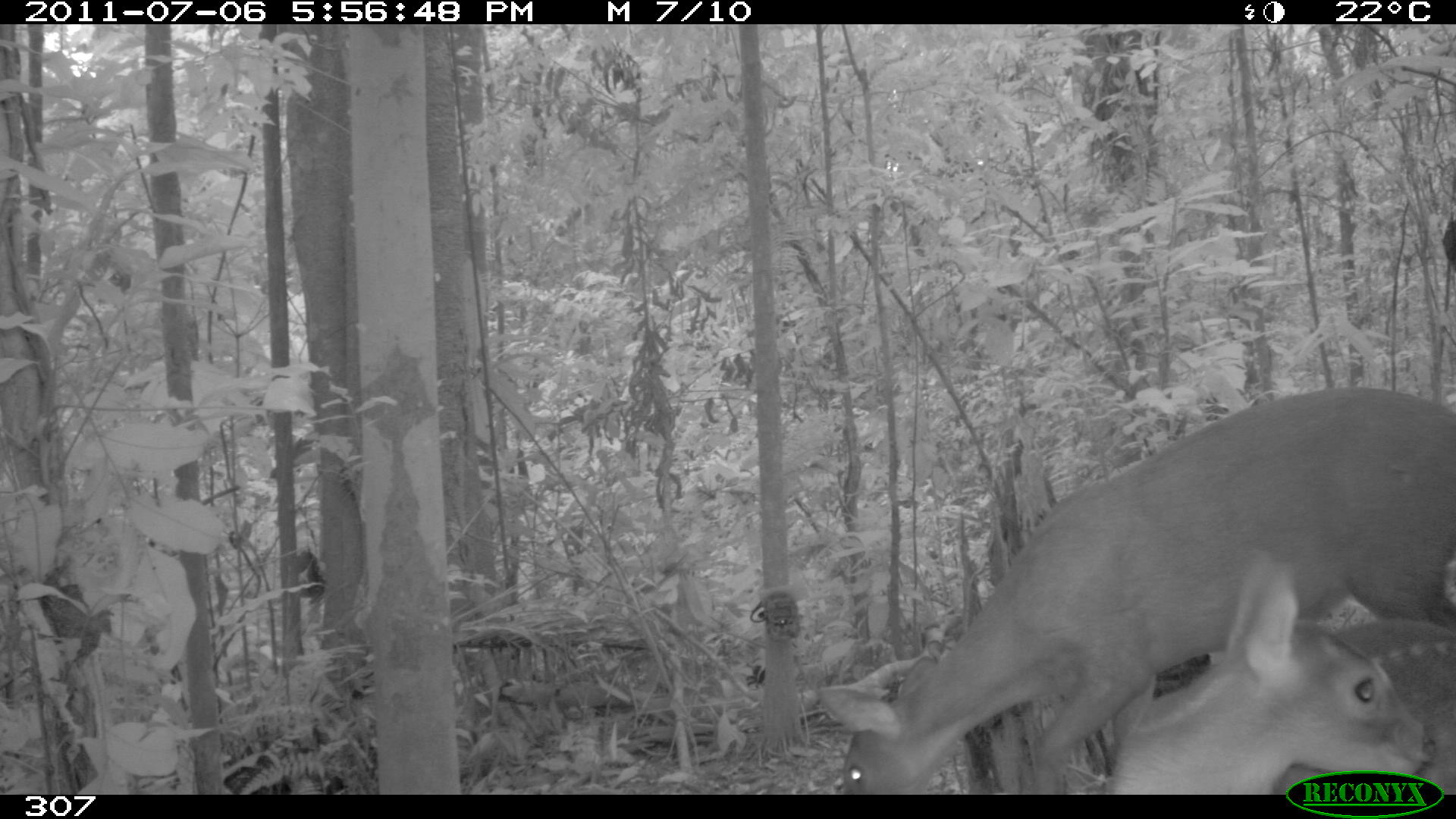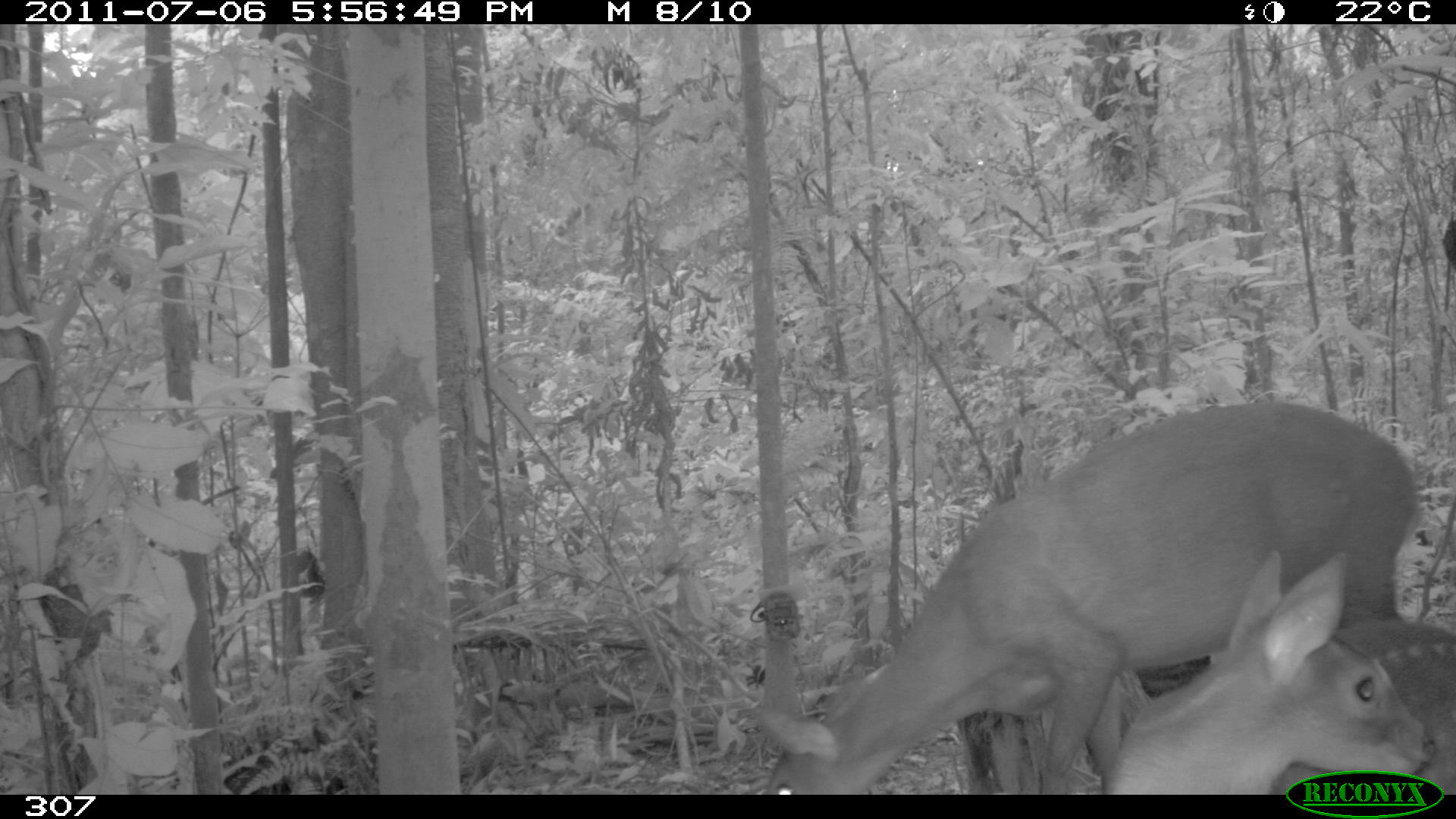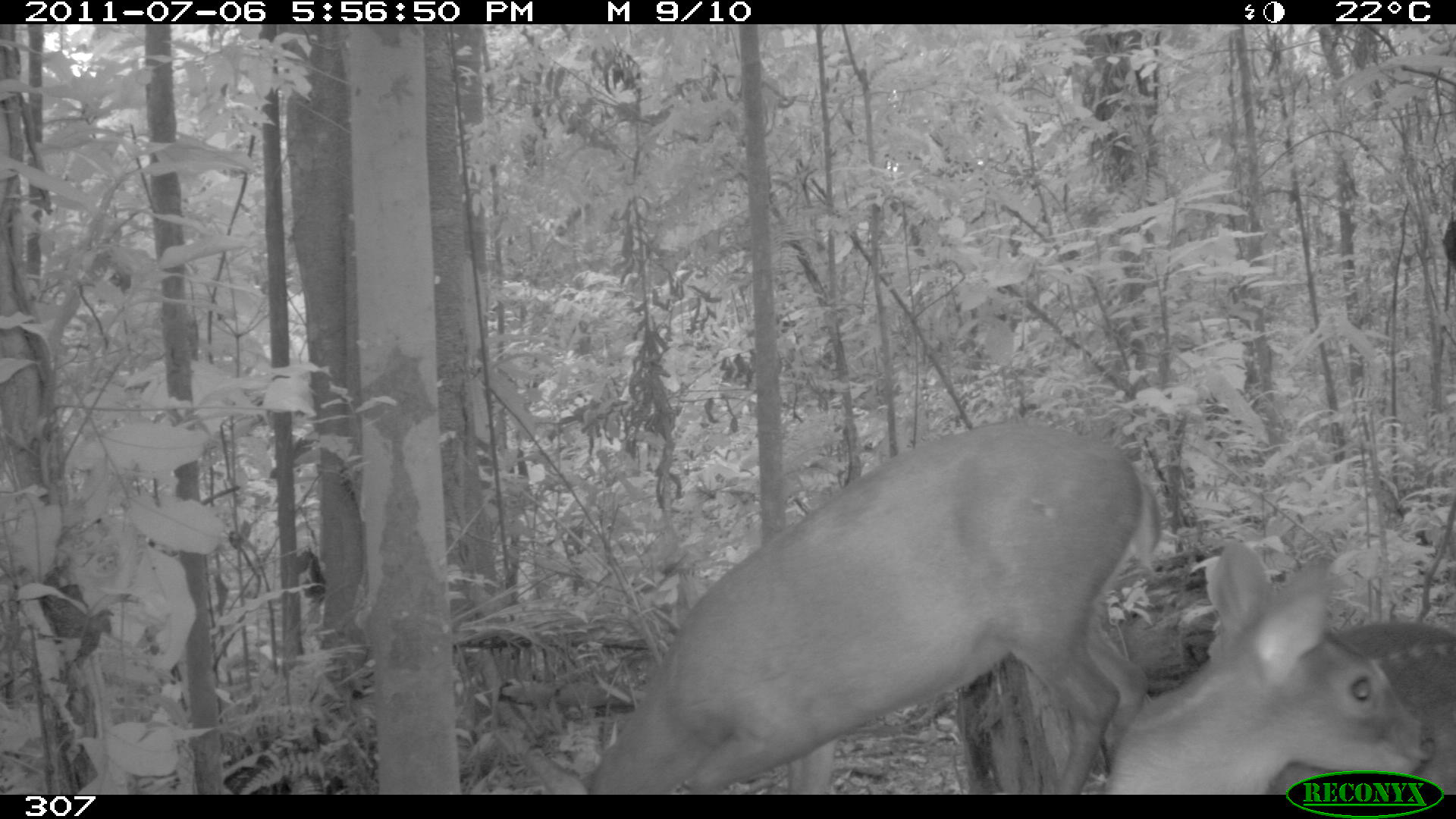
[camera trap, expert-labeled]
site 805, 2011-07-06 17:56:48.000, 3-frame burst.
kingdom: Animalia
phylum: Chordata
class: Mammalia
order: Artiodactyla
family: Cervidae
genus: Mazama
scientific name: Mazama gouazoubira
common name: gray brocket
Mazama gouazoubira (gray brocket).